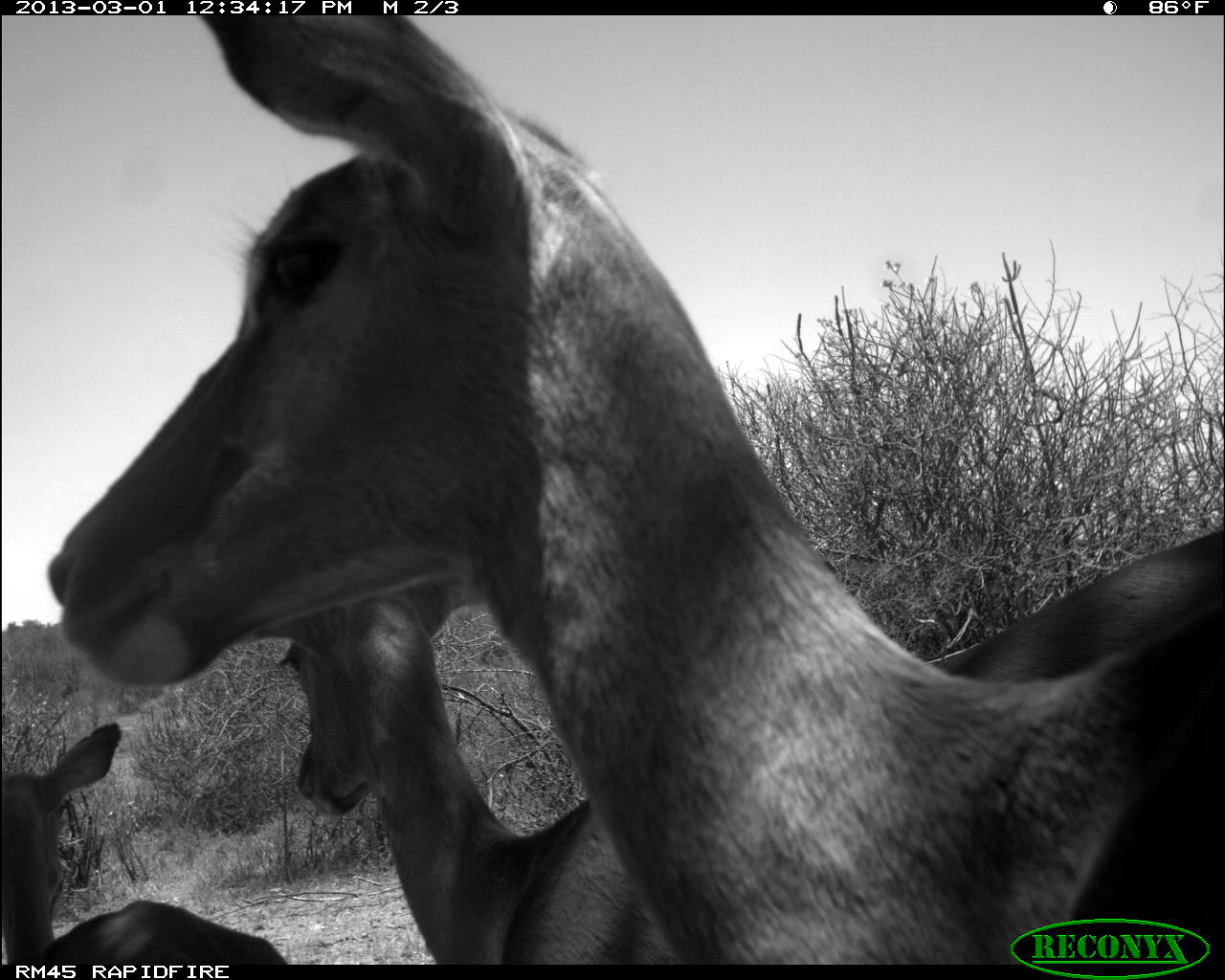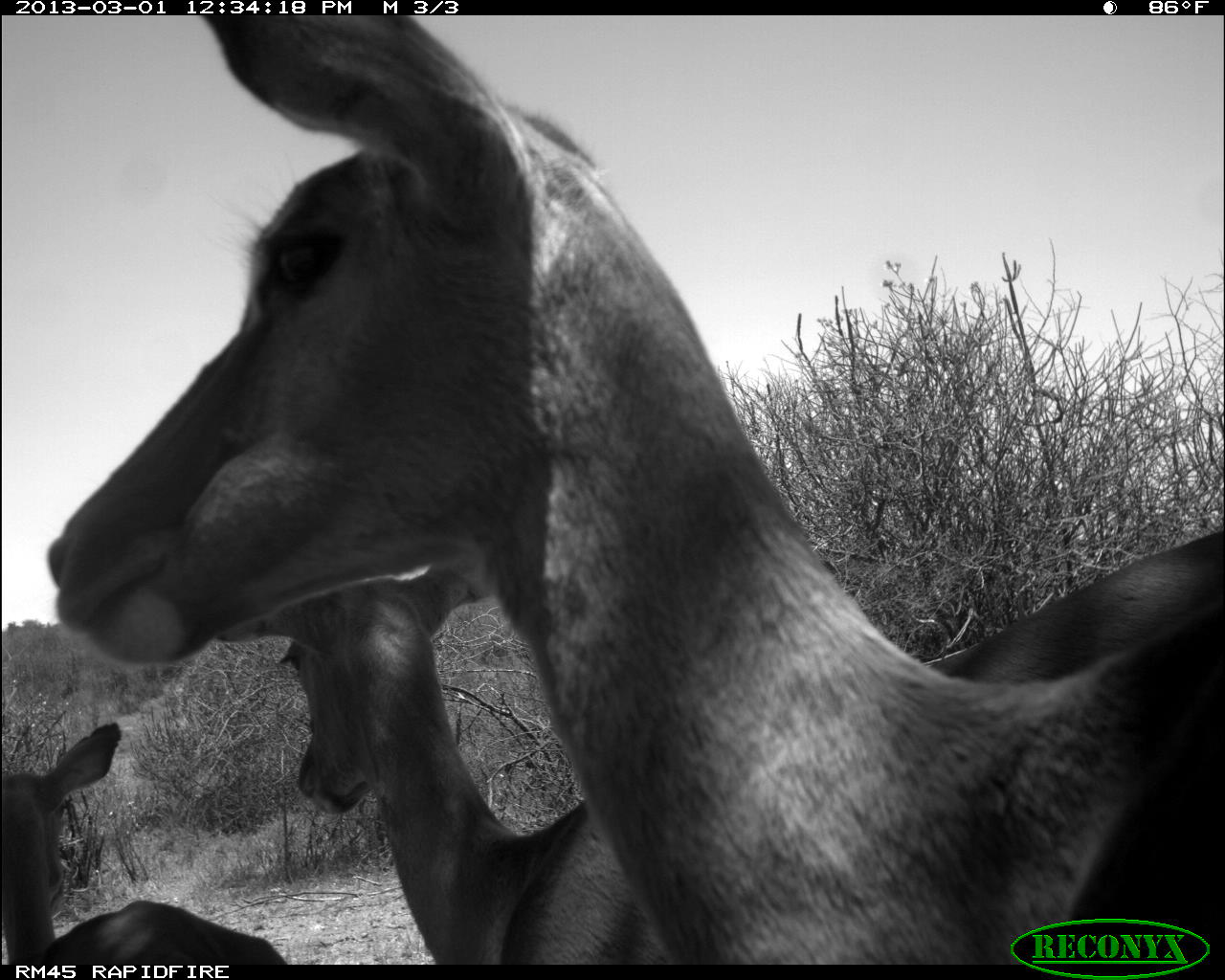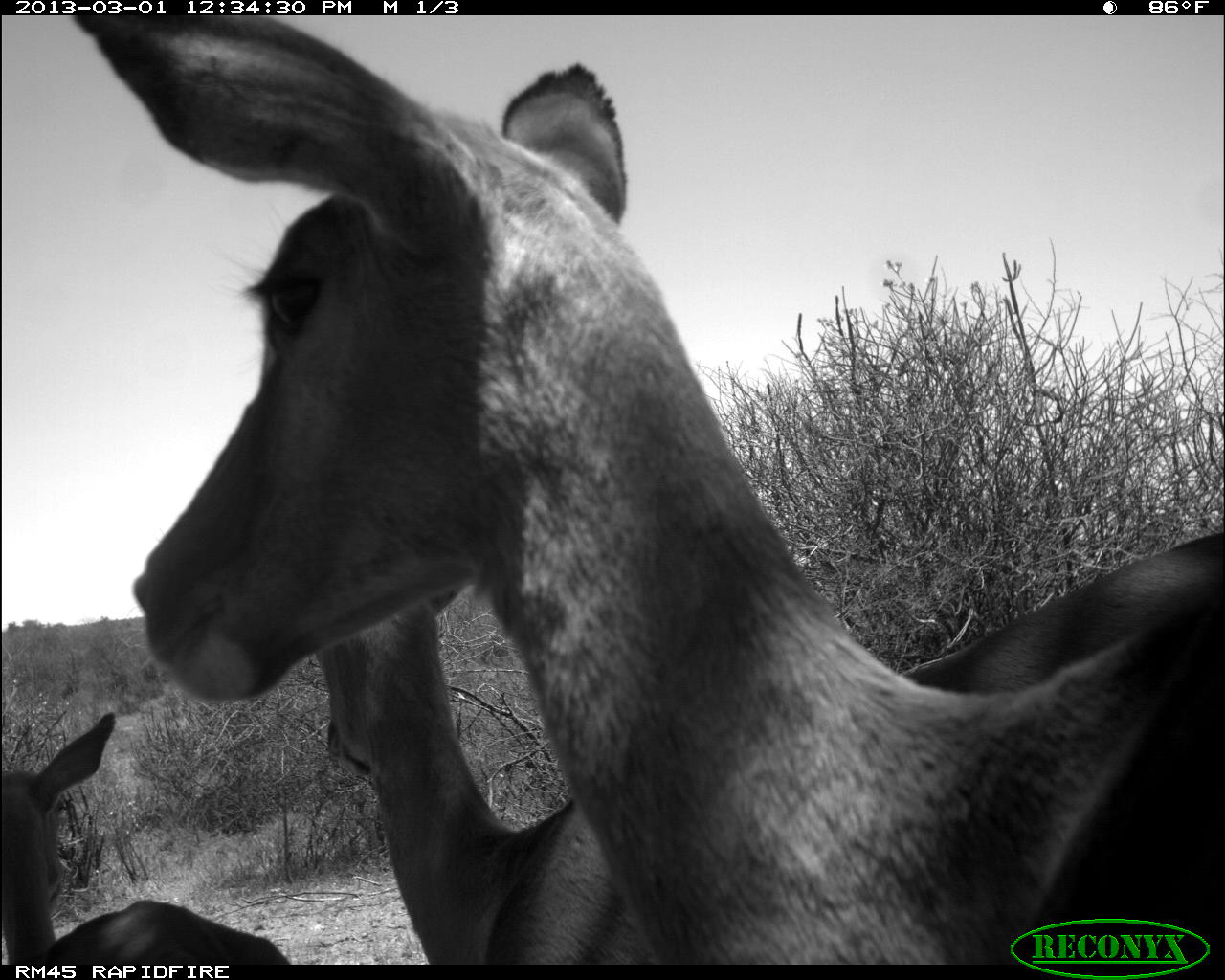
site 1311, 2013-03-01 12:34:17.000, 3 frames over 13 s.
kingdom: Animalia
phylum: Chordata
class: Mammalia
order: Artiodactyla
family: Bovidae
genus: Aepyceros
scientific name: Aepyceros melampus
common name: impala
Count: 3.